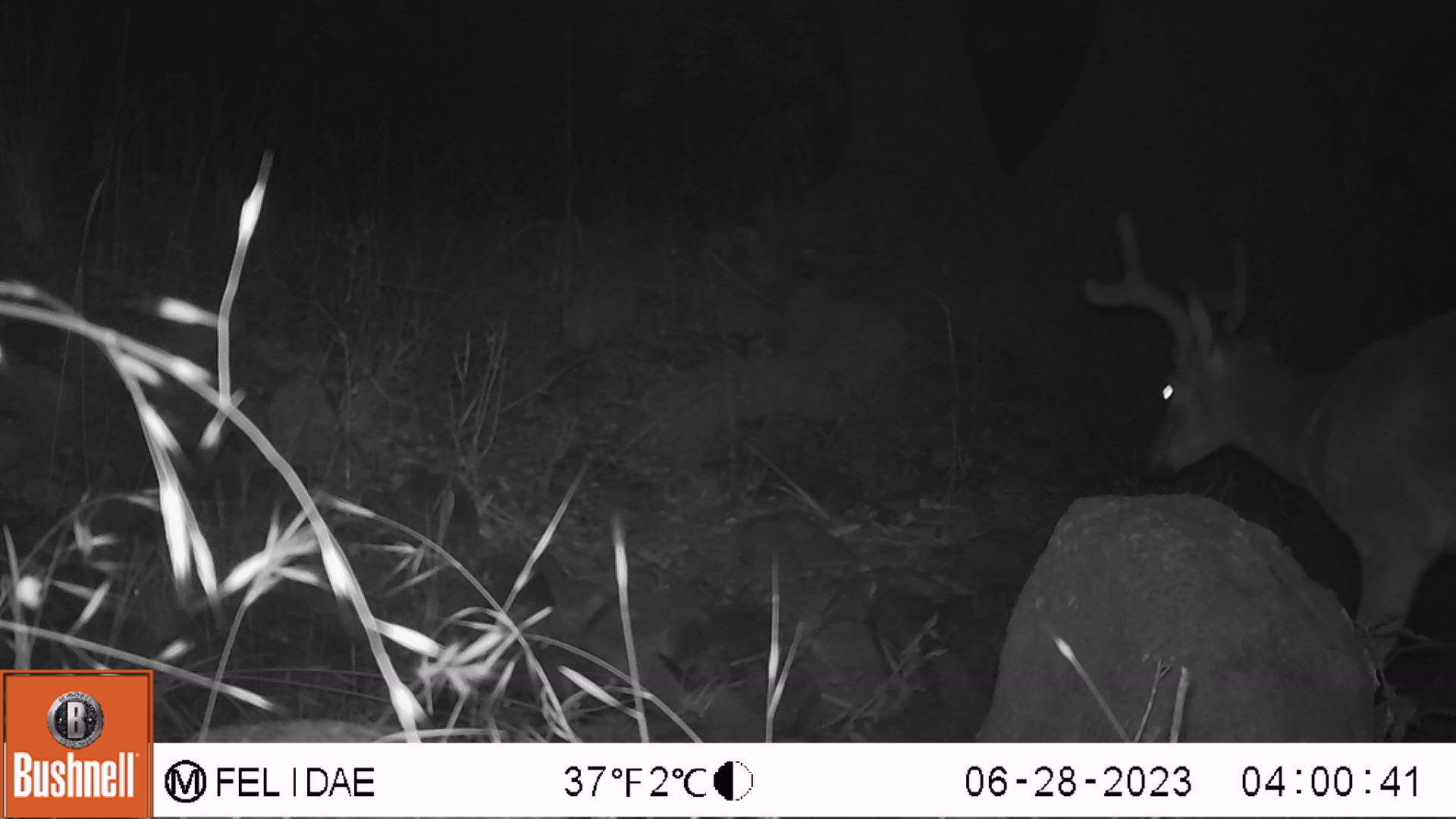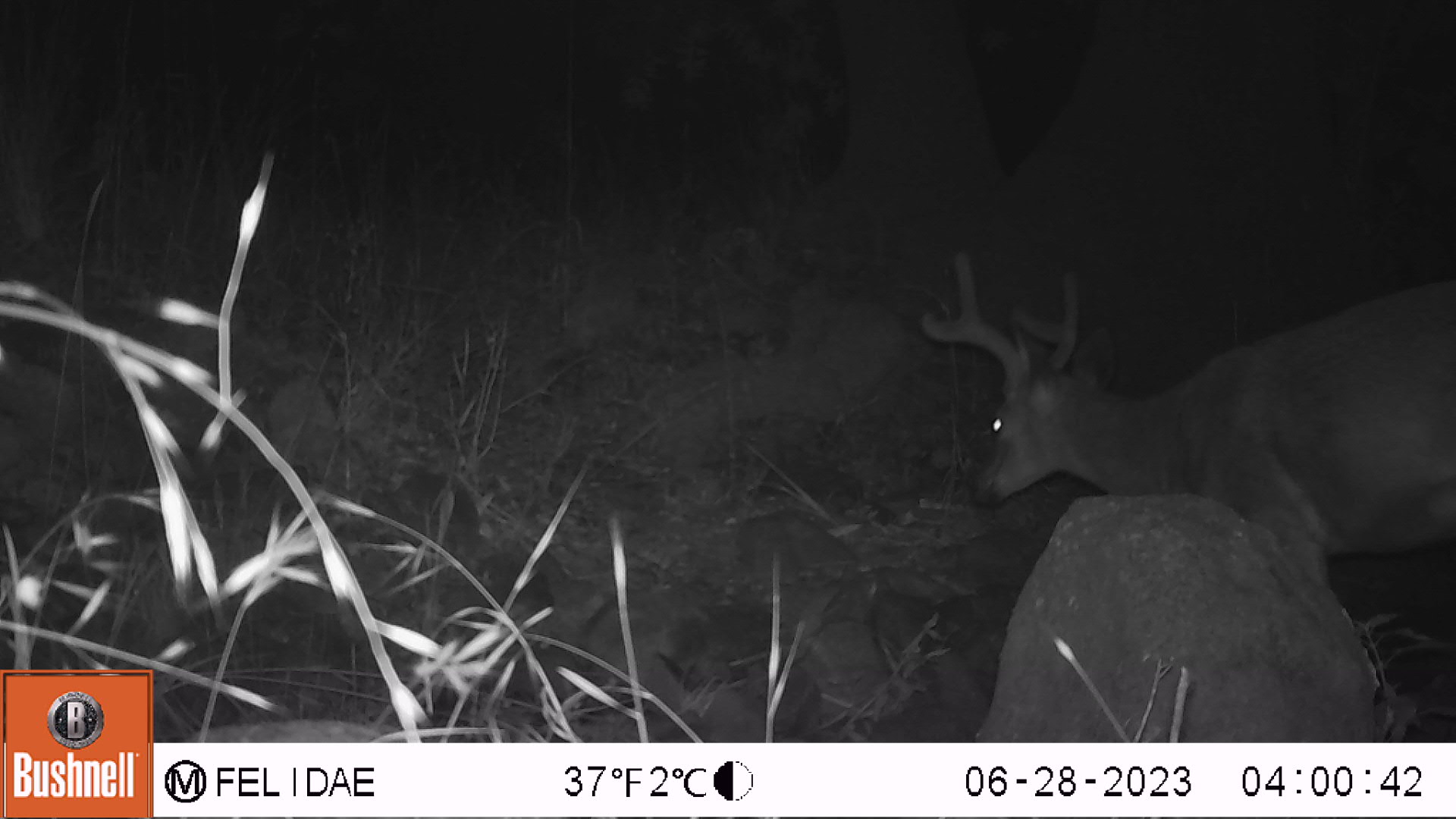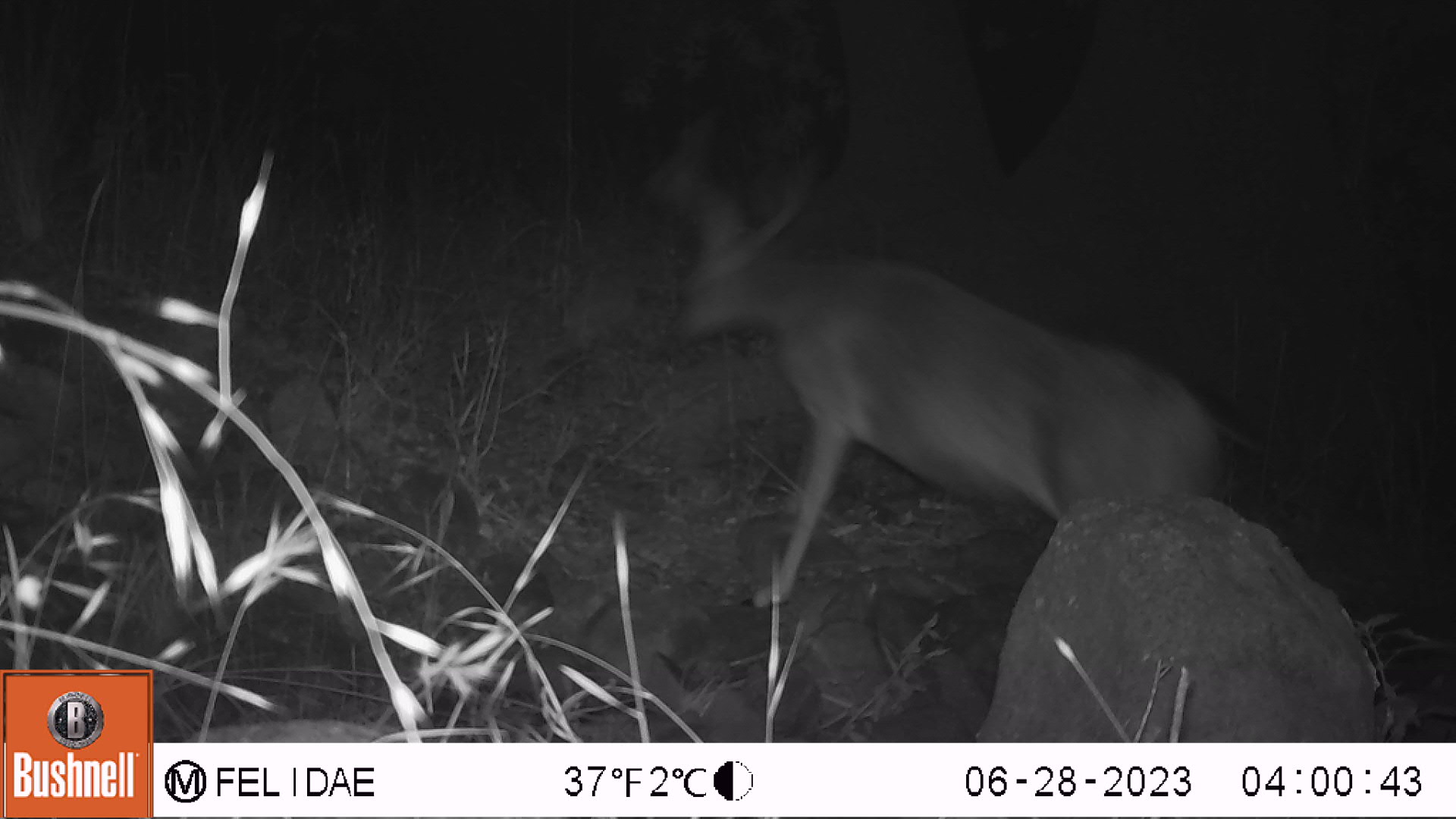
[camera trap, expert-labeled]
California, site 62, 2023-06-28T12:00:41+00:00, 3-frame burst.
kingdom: Animalia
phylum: Chordata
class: Mammalia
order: Artiodactyla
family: Cervidae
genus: Odocoileus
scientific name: Odocoileus hemionus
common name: mule deer